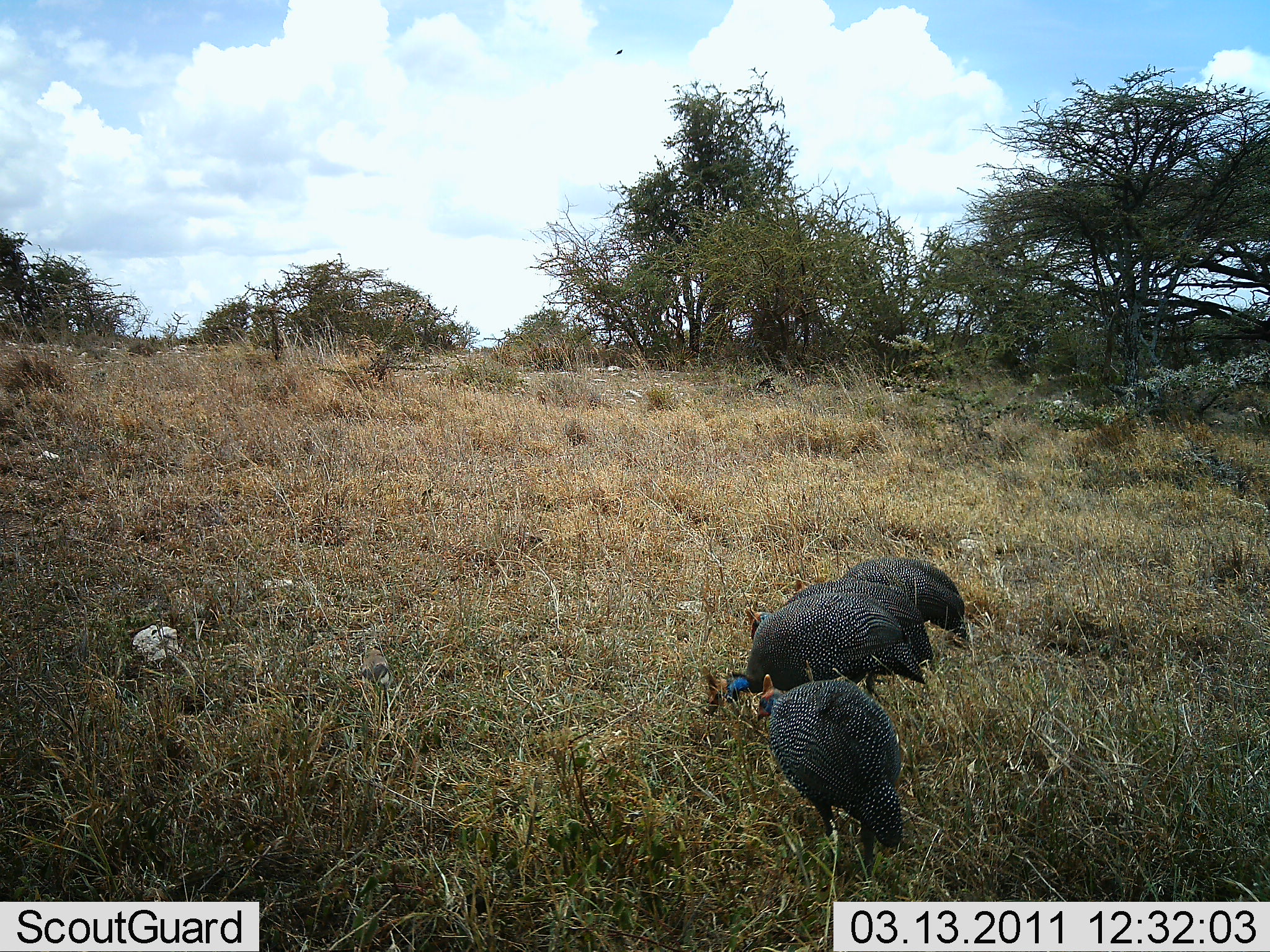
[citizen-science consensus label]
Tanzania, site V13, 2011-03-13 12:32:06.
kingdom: Animalia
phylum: Chordata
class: Aves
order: Galliformes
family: Numididae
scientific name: Numididae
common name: guinea fowl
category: guineafowl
Guineafowl (guinea fowl) (Numididae), count 3. Behavior (volunteer vote fractions): standing 15%, resting 0%, moving 8%, interacting 0%. Young present (vote fraction): 0%. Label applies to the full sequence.